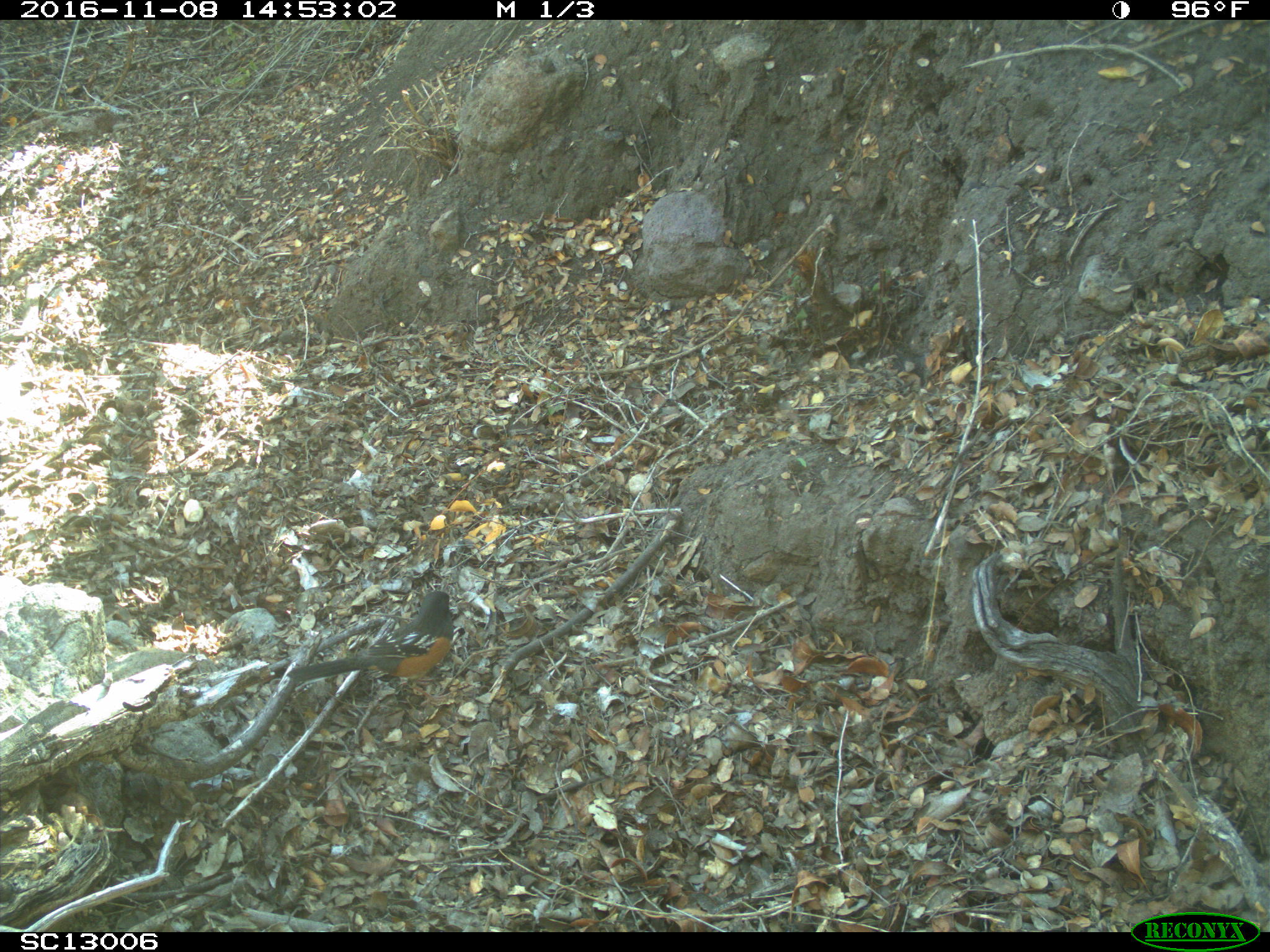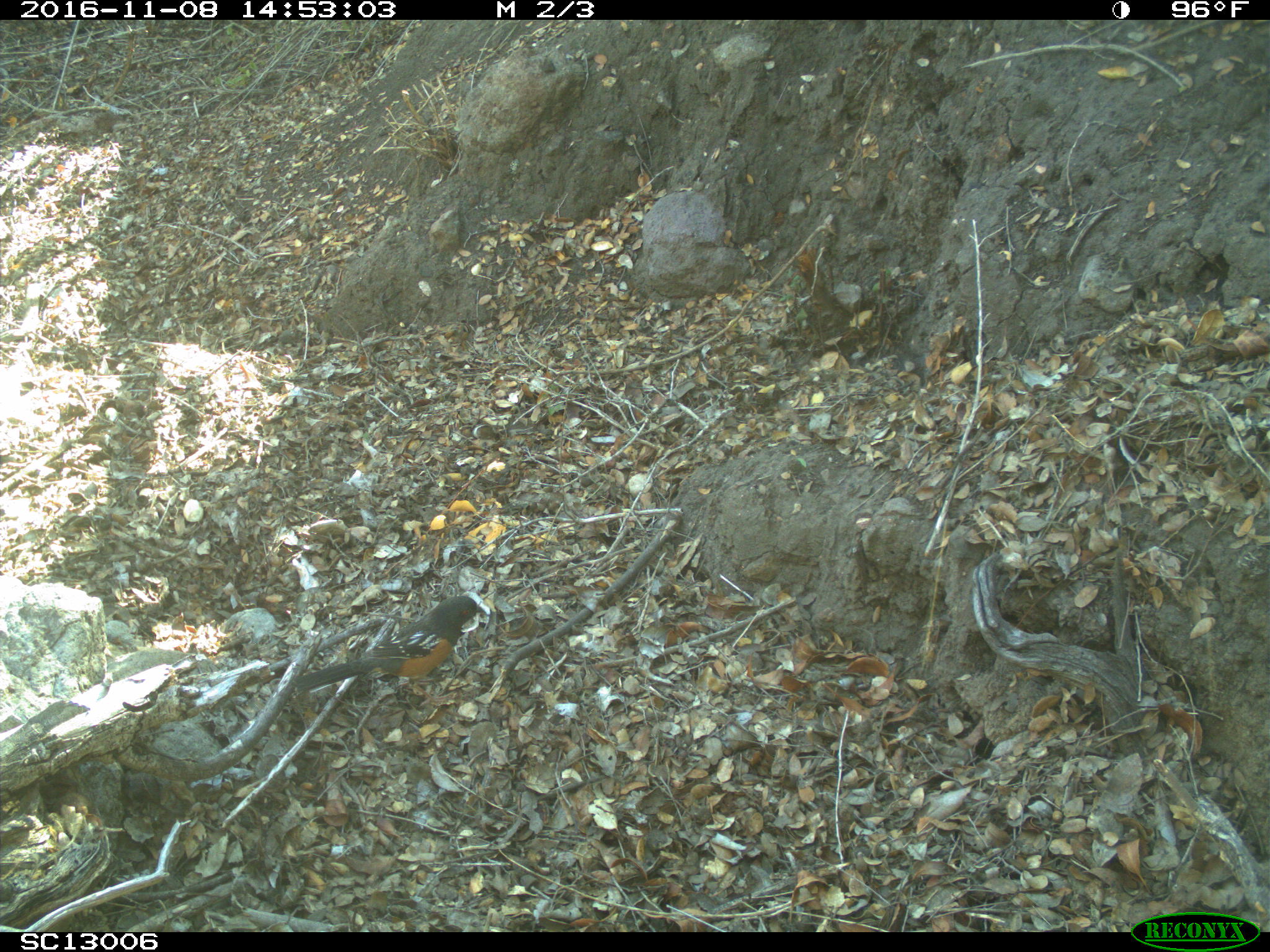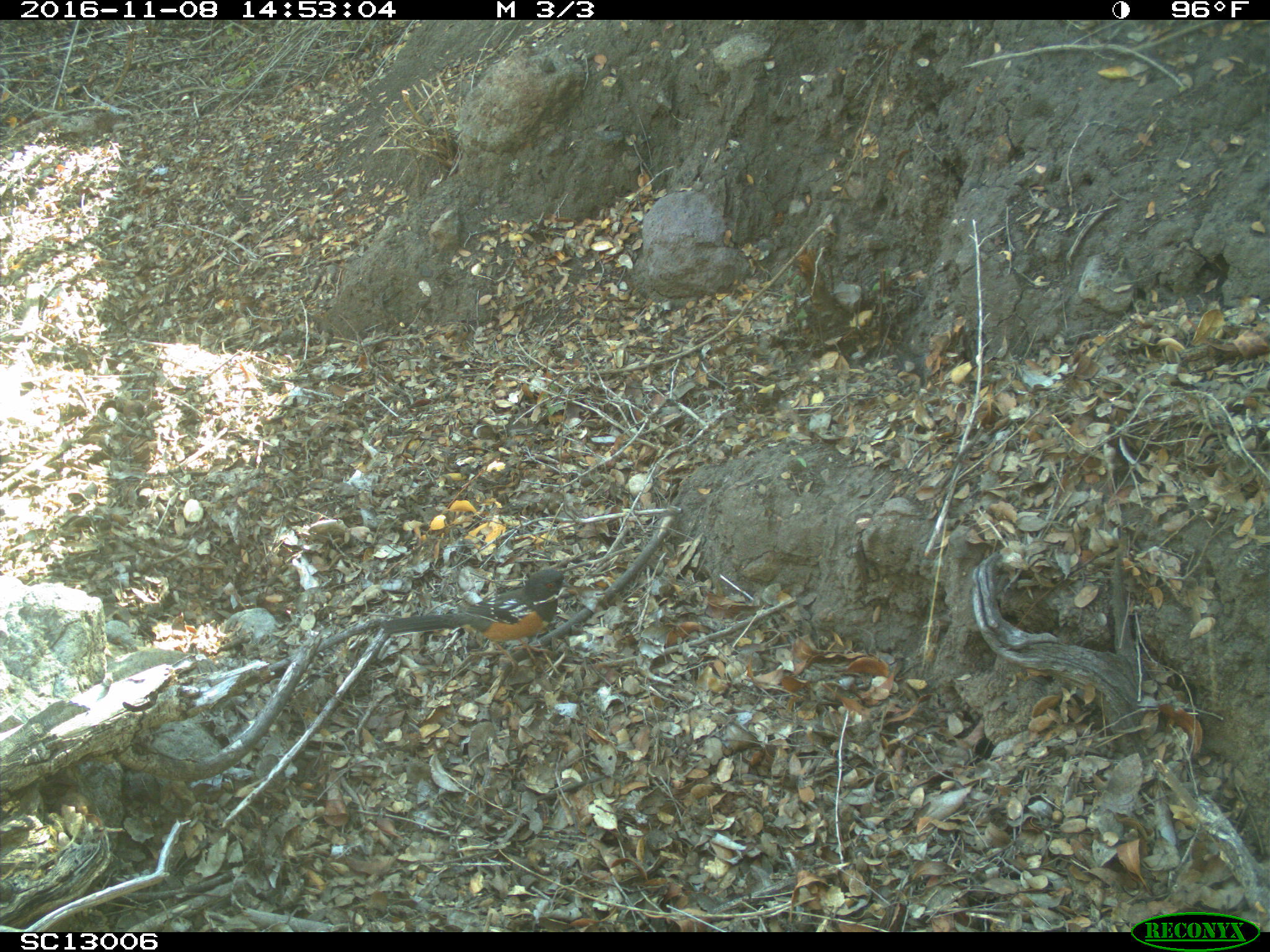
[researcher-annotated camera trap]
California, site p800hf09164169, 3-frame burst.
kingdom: Animalia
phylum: Chordata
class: Aves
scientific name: Aves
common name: bird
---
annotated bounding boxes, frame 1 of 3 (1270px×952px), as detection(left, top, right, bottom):
bird: detection(286, 591, 453, 697)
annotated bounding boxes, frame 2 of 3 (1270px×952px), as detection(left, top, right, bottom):
bird: detection(290, 596, 486, 704)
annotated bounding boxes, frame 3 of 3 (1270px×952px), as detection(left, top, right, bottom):
bird: detection(381, 568, 572, 676)